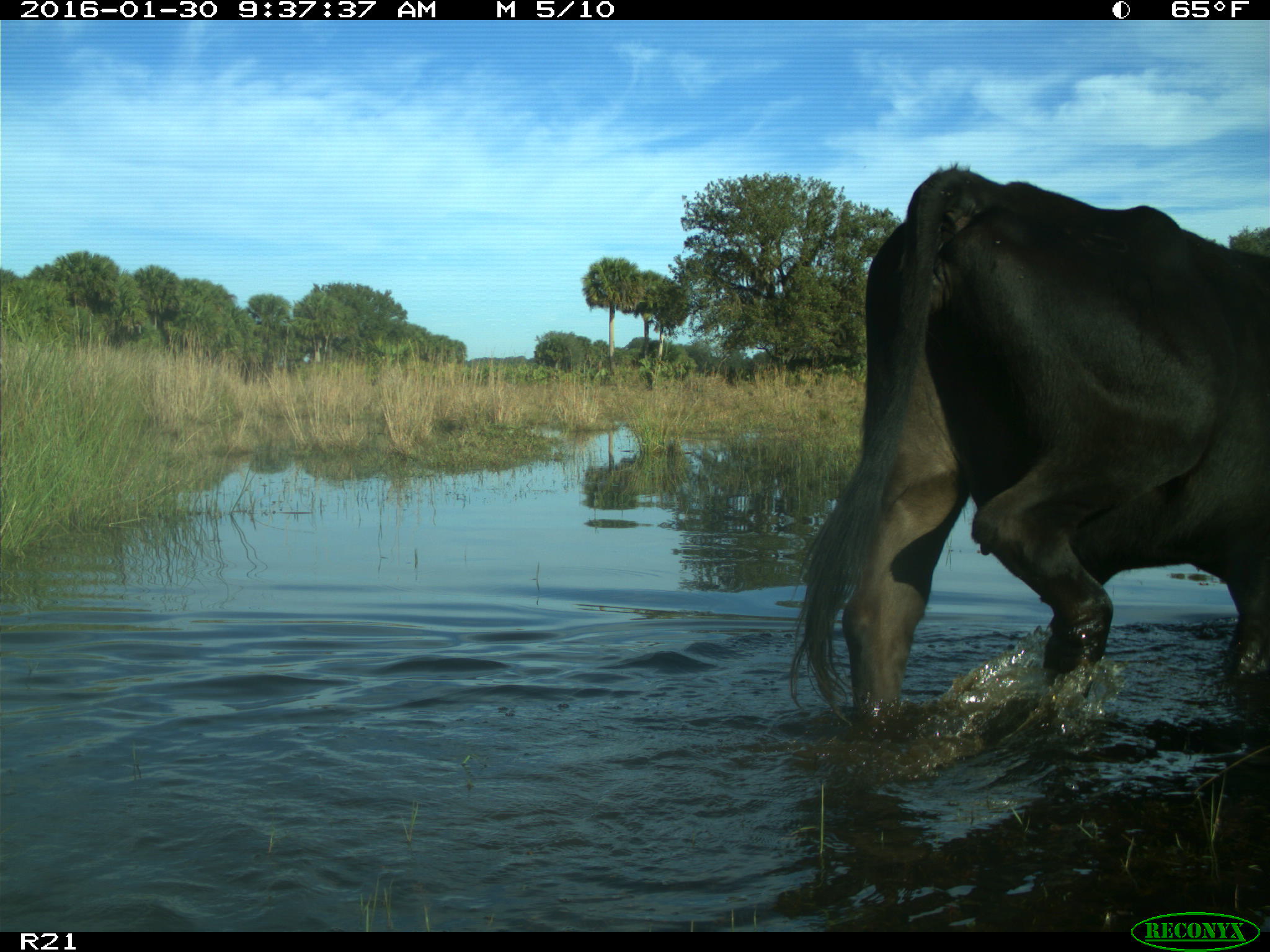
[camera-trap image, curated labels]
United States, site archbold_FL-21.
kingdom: Animalia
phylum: Chordata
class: Mammalia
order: Artiodactyla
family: Bovidae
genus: Bos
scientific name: Bos taurus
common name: domestic cow